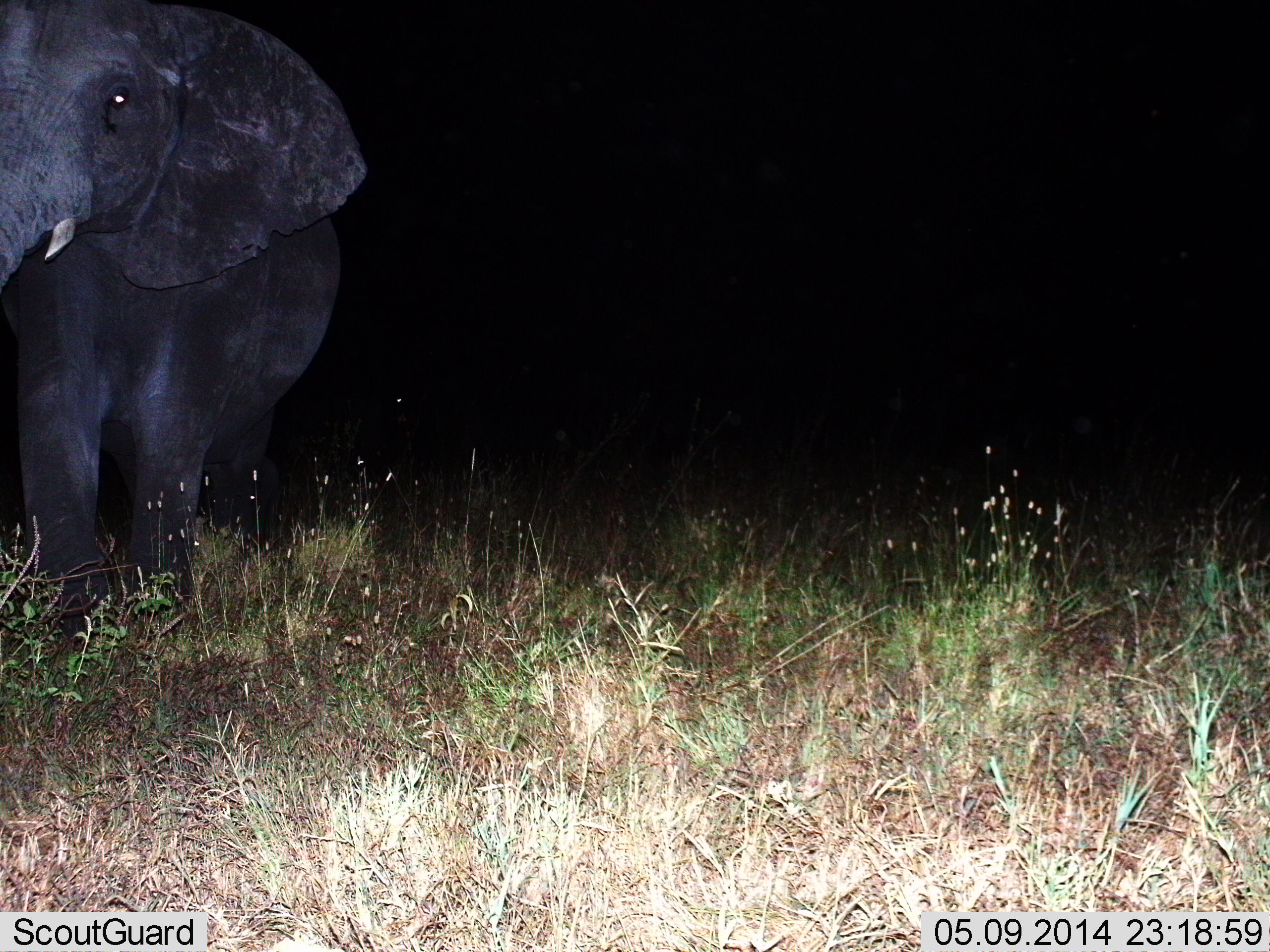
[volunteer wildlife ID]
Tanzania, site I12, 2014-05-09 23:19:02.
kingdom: Animalia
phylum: Chordata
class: Mammalia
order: Proboscidea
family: Elephantidae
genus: Loxodonta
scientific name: Loxodonta africana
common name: african bush elephant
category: elephant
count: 1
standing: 100%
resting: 0%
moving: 0%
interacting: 0%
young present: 0%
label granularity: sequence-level